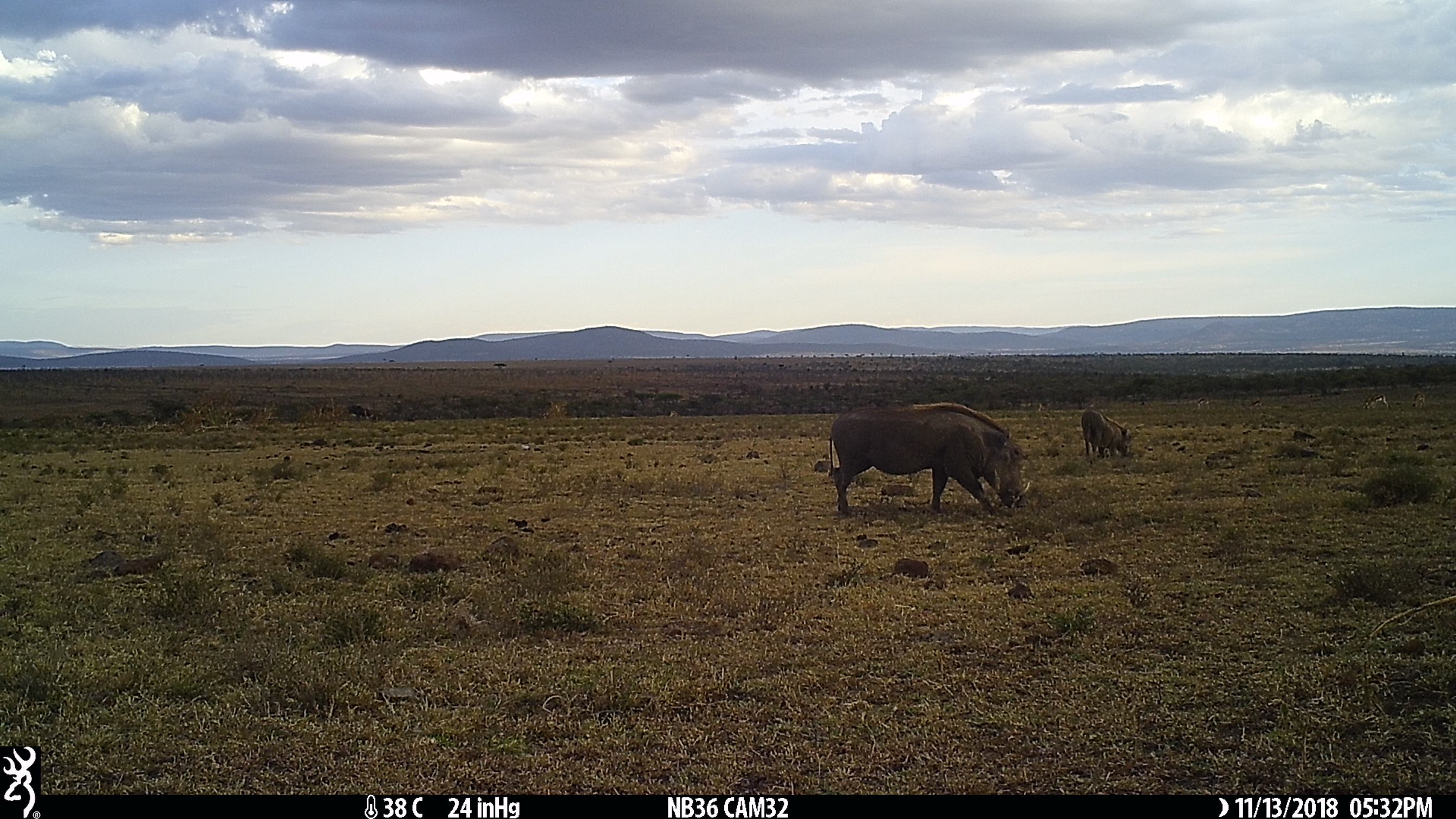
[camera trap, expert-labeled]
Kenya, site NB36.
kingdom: Animalia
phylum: Chordata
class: Mammalia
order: Artiodactyla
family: Suidae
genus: Phacochoerus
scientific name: Phacochoerus africanus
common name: common warthog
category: warthog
Warthog (common warthog) (Phacochoerus africanus).